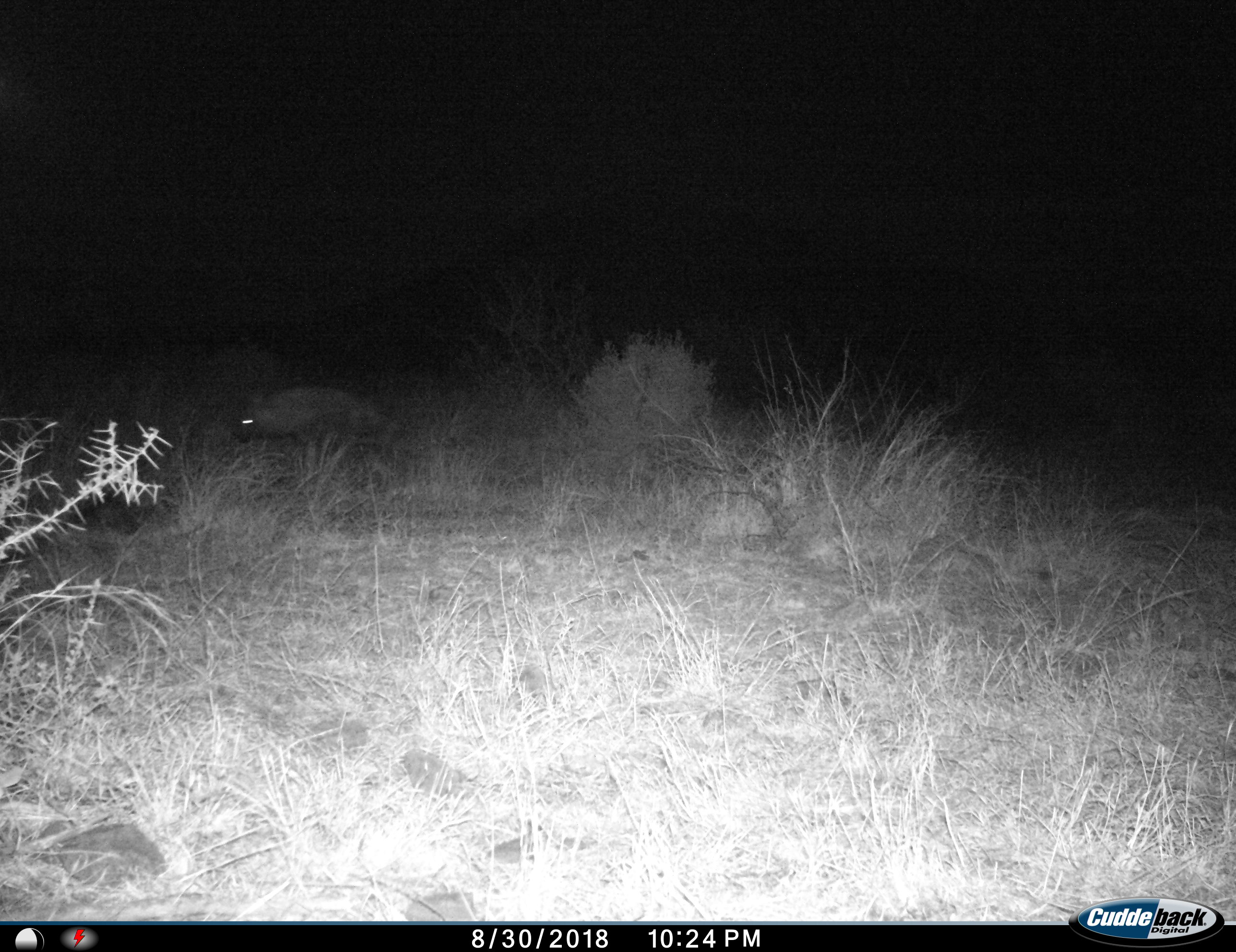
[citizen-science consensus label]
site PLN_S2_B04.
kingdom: Animalia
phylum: Chordata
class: Mammalia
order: Carnivora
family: Hyaenidae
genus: Parahyaena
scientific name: Parahyaena brunnea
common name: brown hyena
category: hyenabrown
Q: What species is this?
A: Hyenabrown (brown hyena) (Parahyaena brunnea).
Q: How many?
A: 1.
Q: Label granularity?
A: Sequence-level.